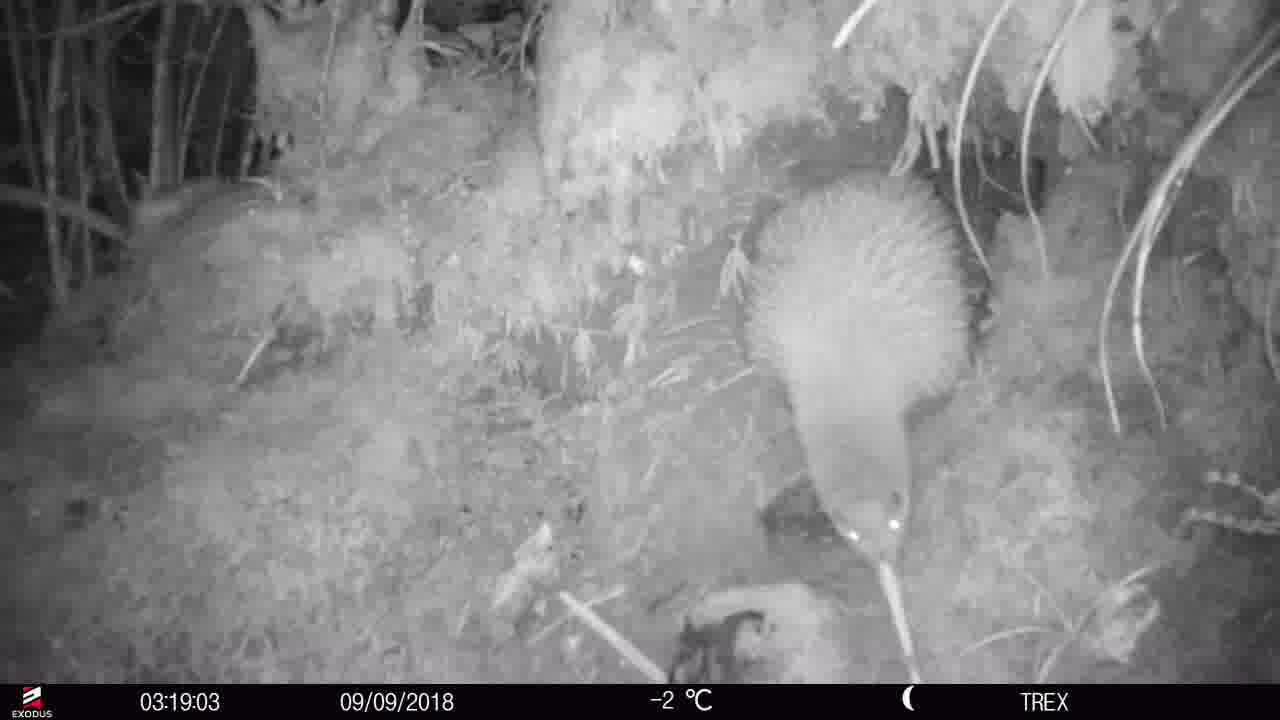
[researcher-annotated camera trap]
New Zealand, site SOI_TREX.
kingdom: Animalia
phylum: Chordata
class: Aves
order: Apterygiformes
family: Apterygidae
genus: Apteryx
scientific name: Apteryx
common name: kiwi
Kiwi (Apteryx).